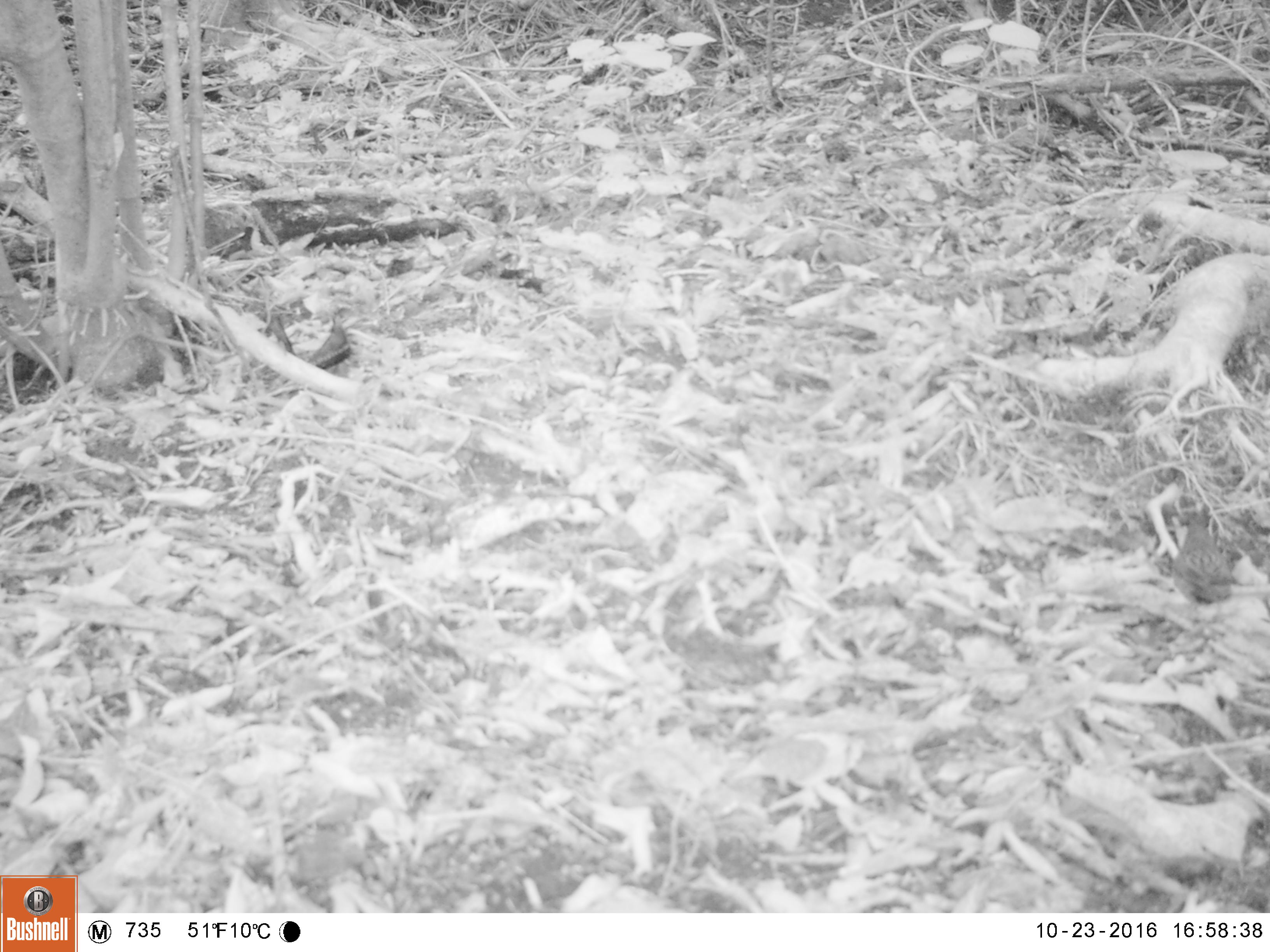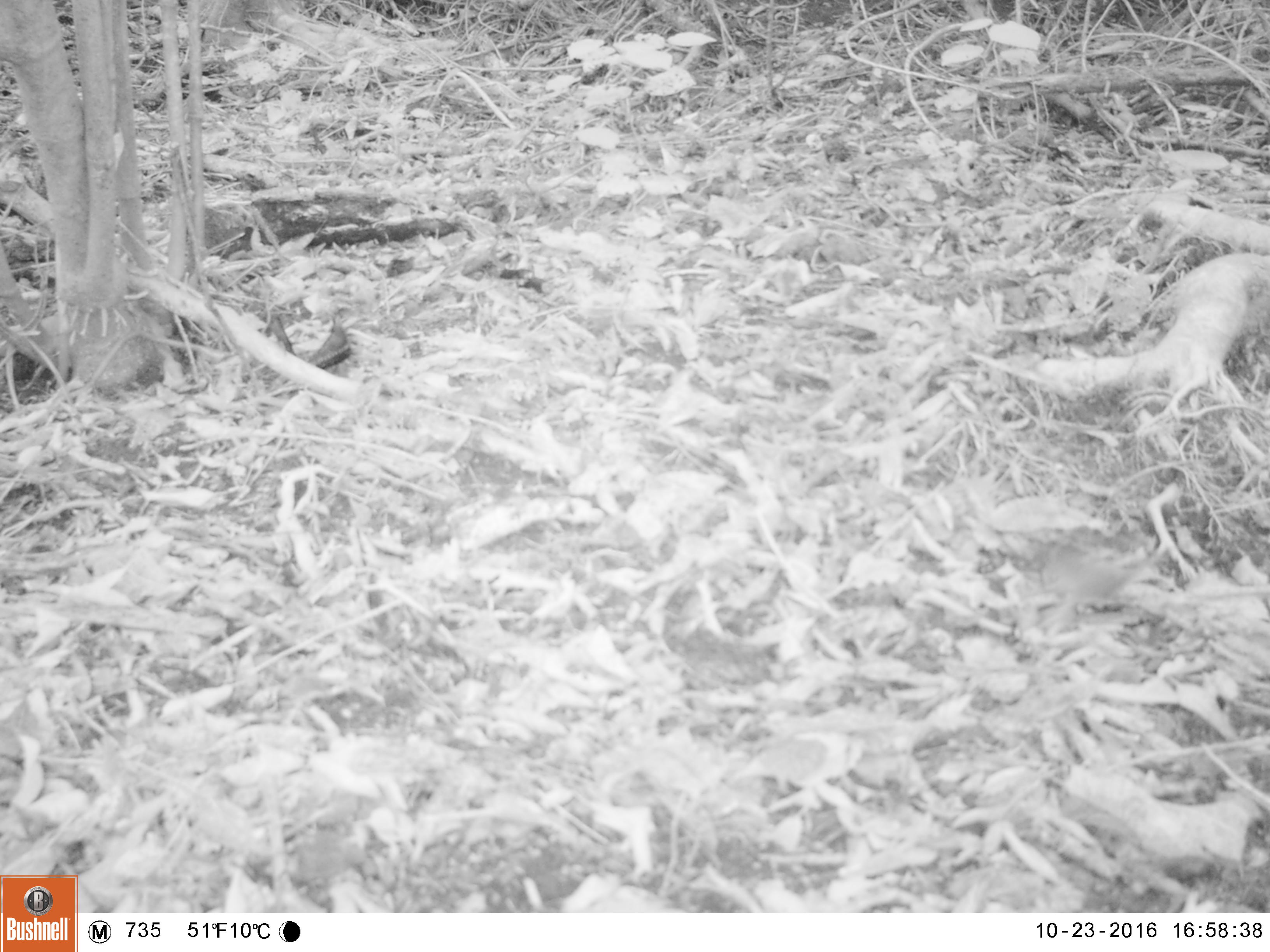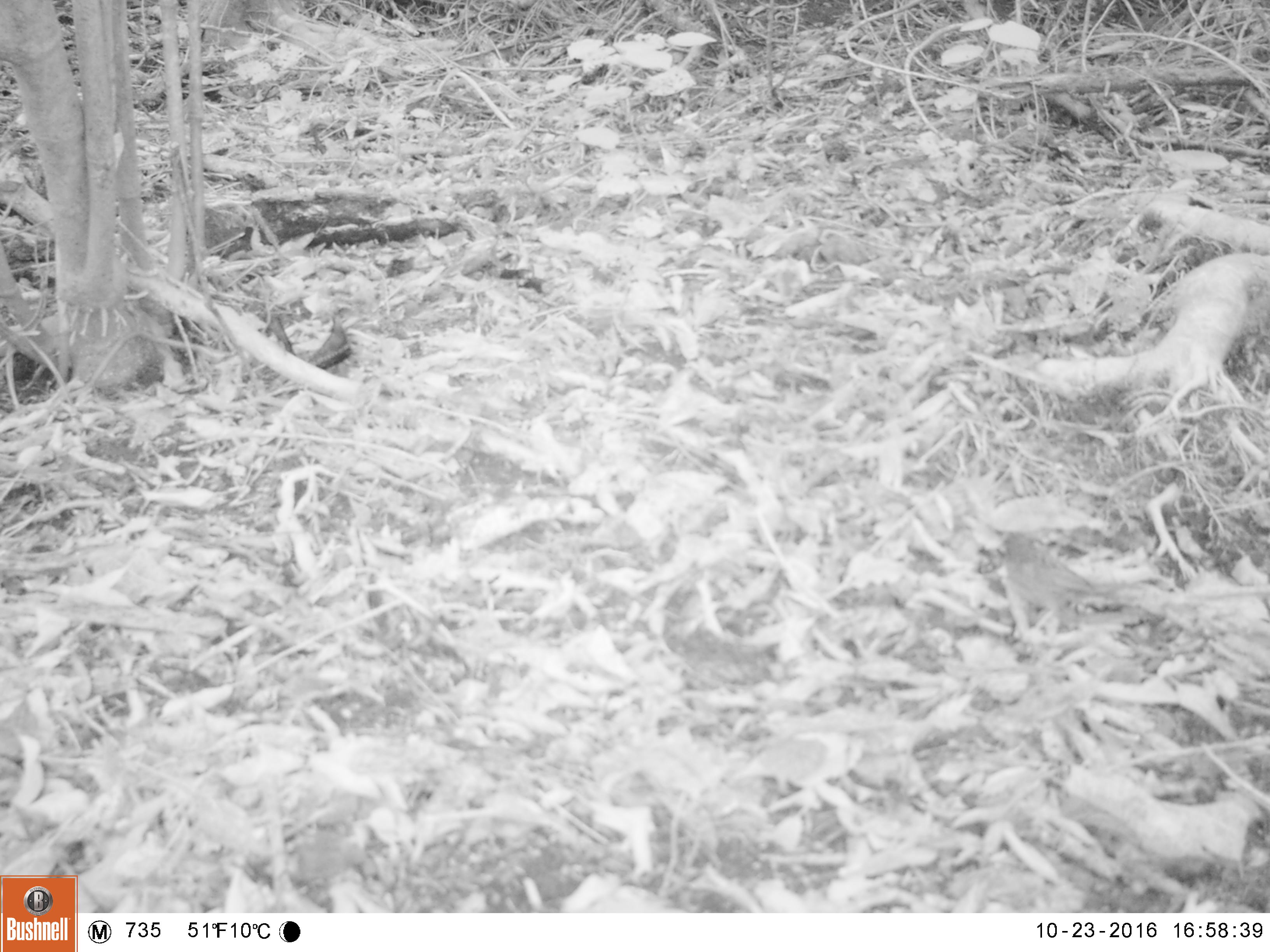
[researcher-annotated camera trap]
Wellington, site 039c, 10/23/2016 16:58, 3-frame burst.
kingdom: Animalia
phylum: Chordata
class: Aves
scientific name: Aves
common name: bird